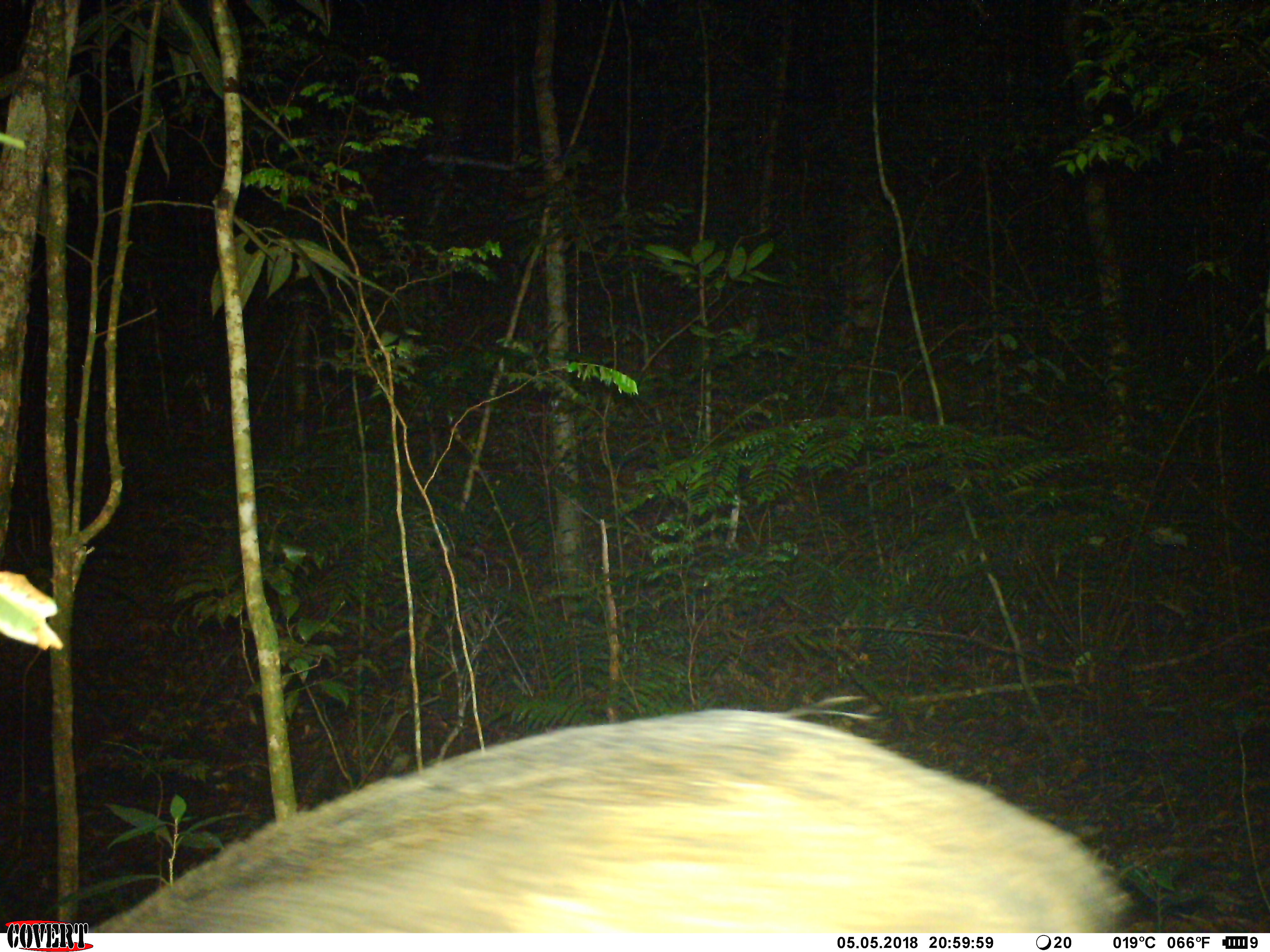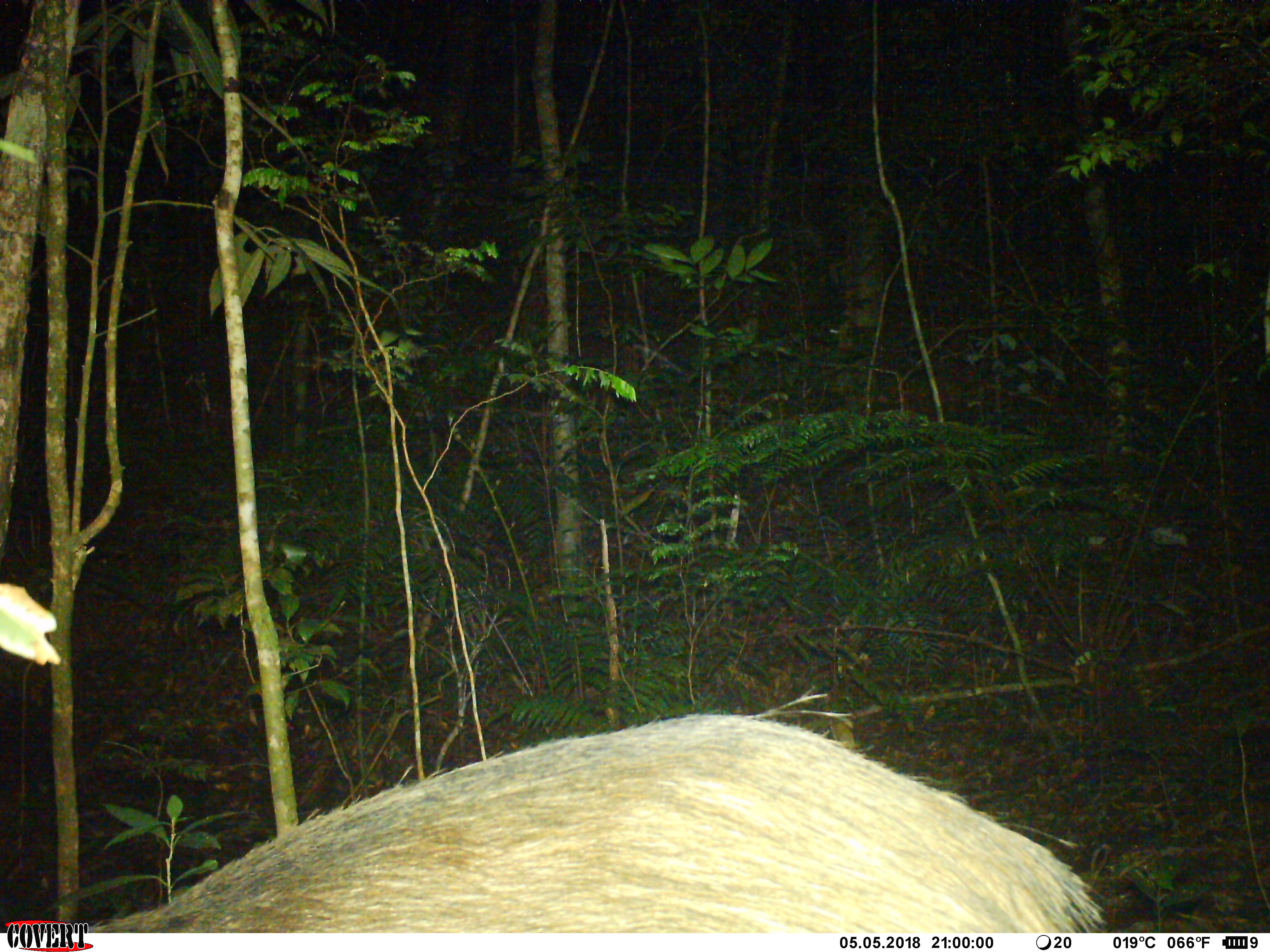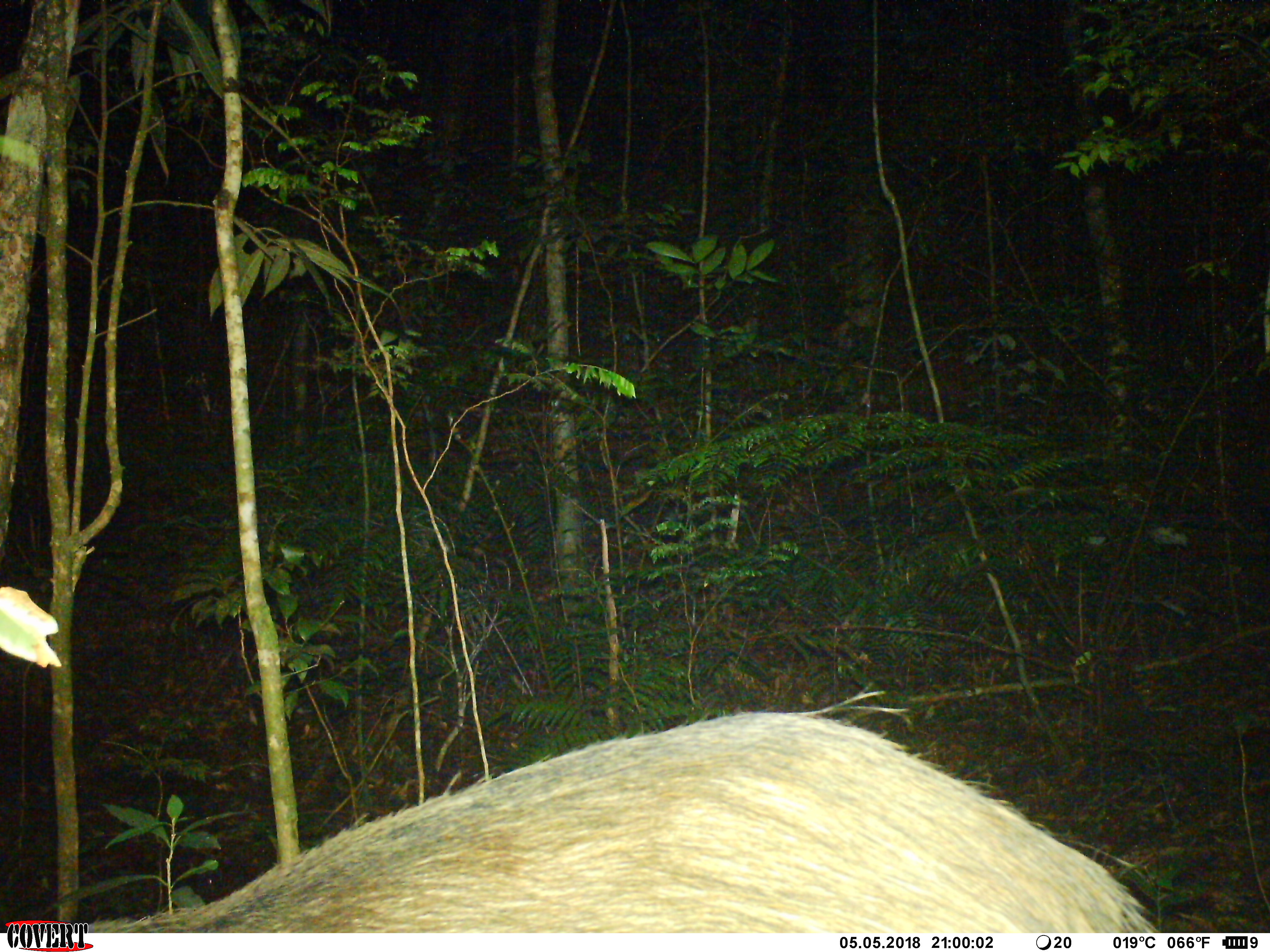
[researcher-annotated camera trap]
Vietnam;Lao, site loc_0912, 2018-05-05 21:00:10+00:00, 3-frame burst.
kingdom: Animalia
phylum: Chordata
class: Mammalia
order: Artiodactyla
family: Suidae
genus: Sus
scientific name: Sus scrofa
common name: eurasian wild pig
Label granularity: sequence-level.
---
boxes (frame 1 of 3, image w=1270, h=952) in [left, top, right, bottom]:
eurasian wild pig: [82, 708, 1140, 933]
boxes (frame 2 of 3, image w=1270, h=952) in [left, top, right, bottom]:
eurasian wild pig: [40, 715, 1111, 933]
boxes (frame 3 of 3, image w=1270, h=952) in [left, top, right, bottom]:
eurasian wild pig: [65, 711, 1162, 933]